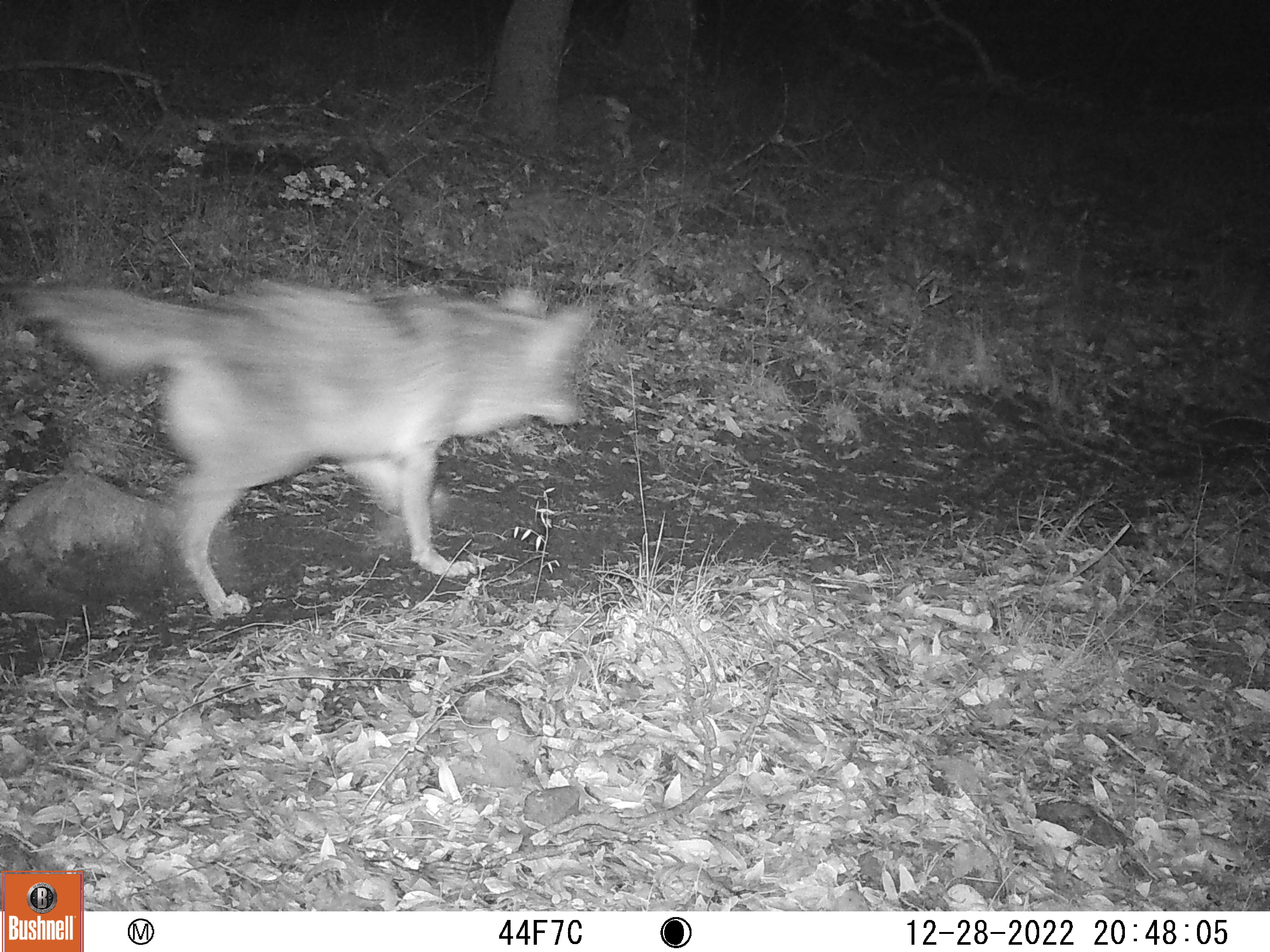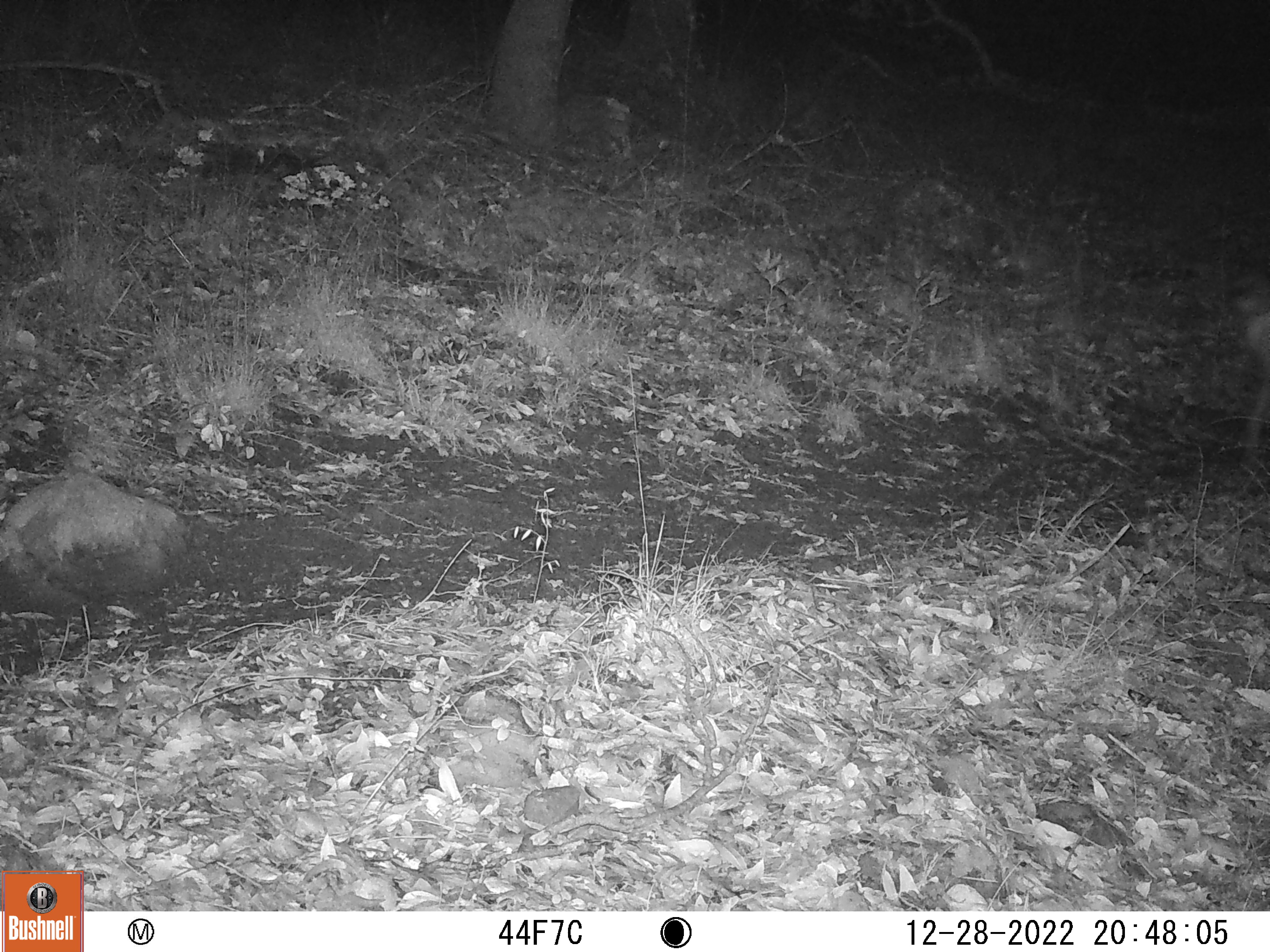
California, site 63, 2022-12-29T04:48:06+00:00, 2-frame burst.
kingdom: Animalia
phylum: Chordata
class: Mammalia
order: Carnivora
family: Canidae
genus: Canis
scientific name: Canis latrans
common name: coyote